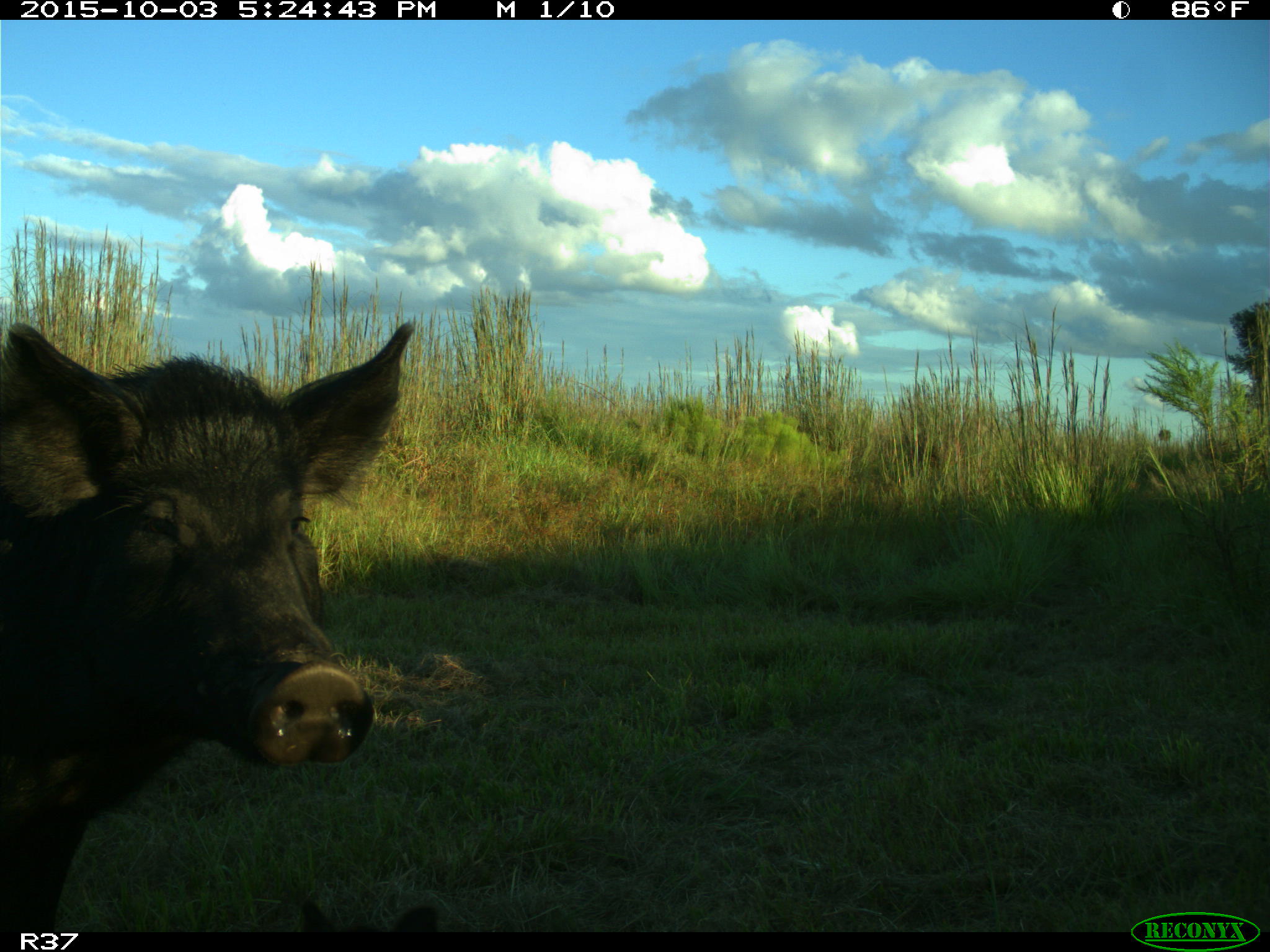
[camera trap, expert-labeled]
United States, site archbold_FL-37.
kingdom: Animalia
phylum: Chordata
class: Mammalia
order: Artiodactyla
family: Suidae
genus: Sus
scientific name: Sus scrofa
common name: wild boar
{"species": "Sus scrofa (wild boar)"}